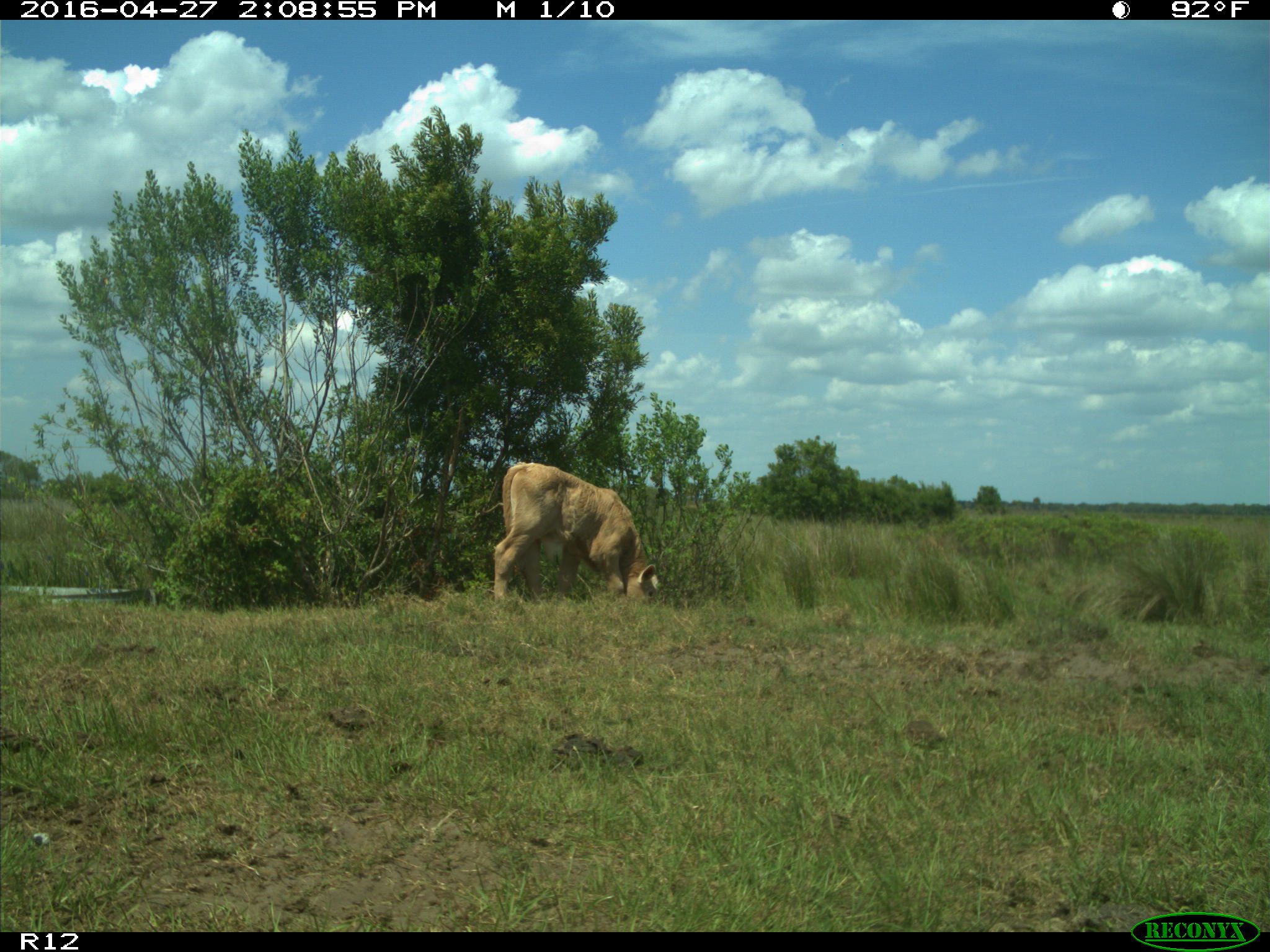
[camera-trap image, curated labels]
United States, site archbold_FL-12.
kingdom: Animalia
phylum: Chordata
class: Mammalia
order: Artiodactyla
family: Bovidae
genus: Bos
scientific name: Bos taurus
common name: domestic cow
Bos taurus (domestic cow).